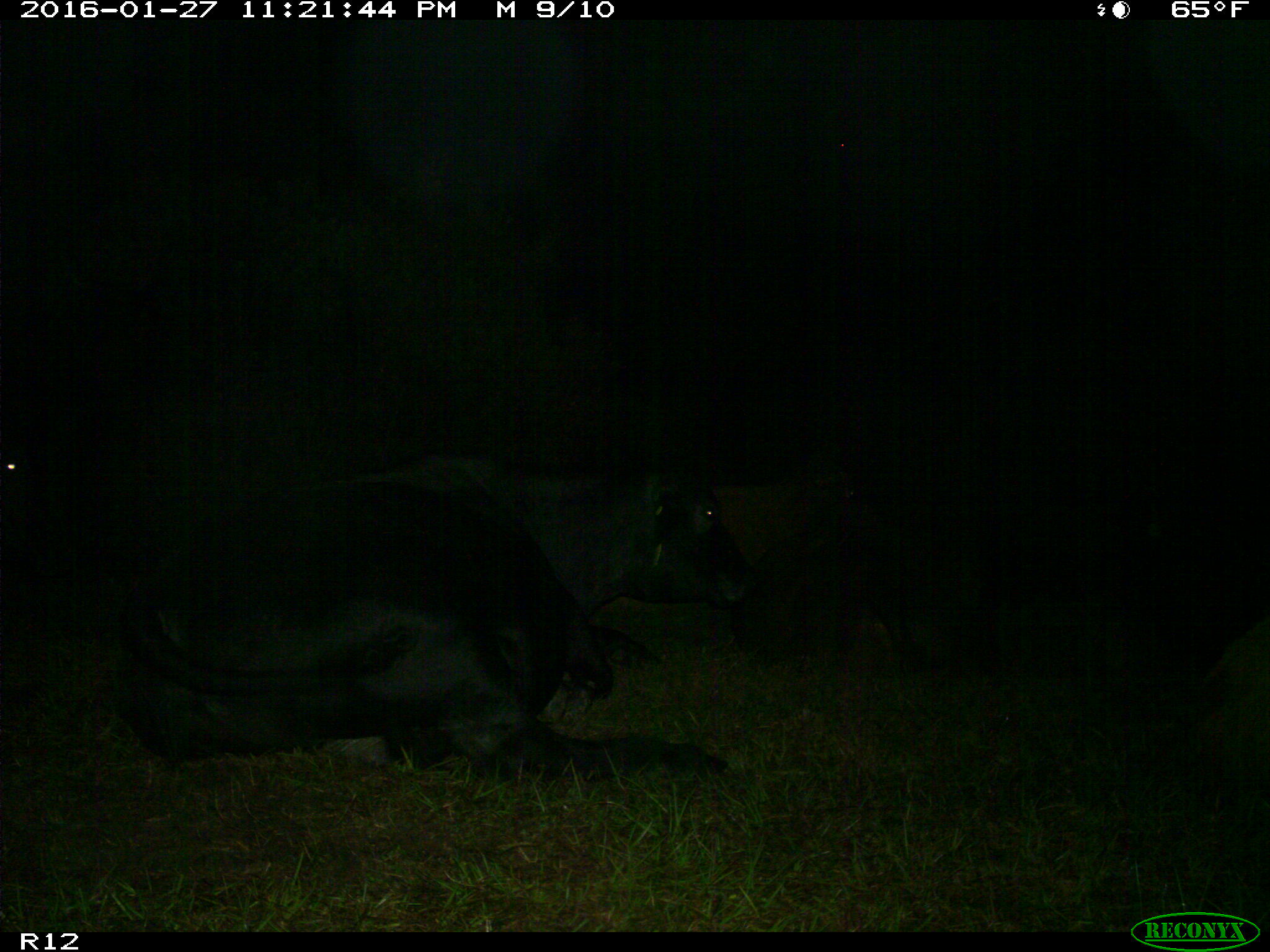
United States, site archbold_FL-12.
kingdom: Animalia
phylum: Chordata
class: Mammalia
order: Artiodactyla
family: Bovidae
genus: Bos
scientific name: Bos taurus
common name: domestic cow